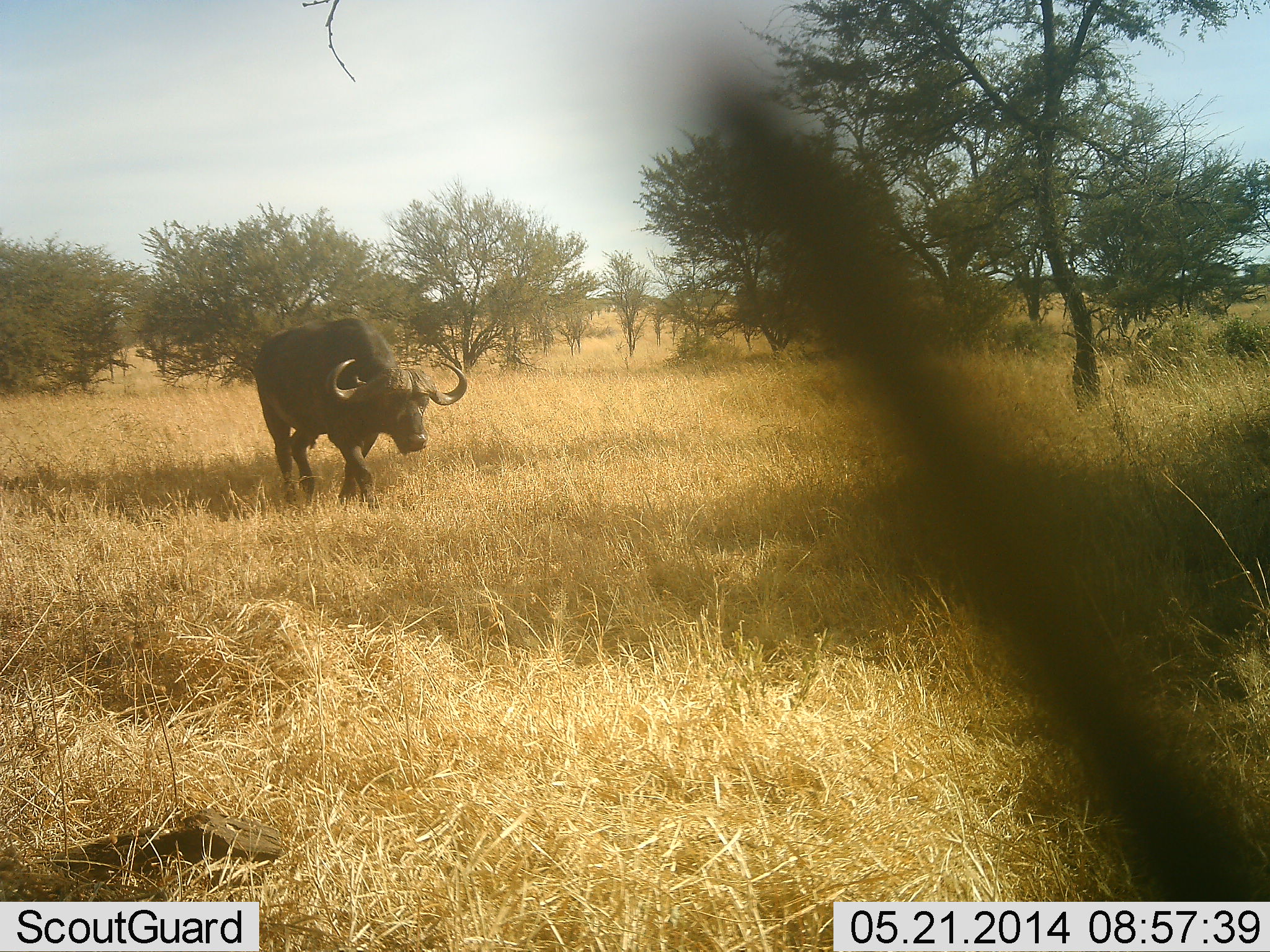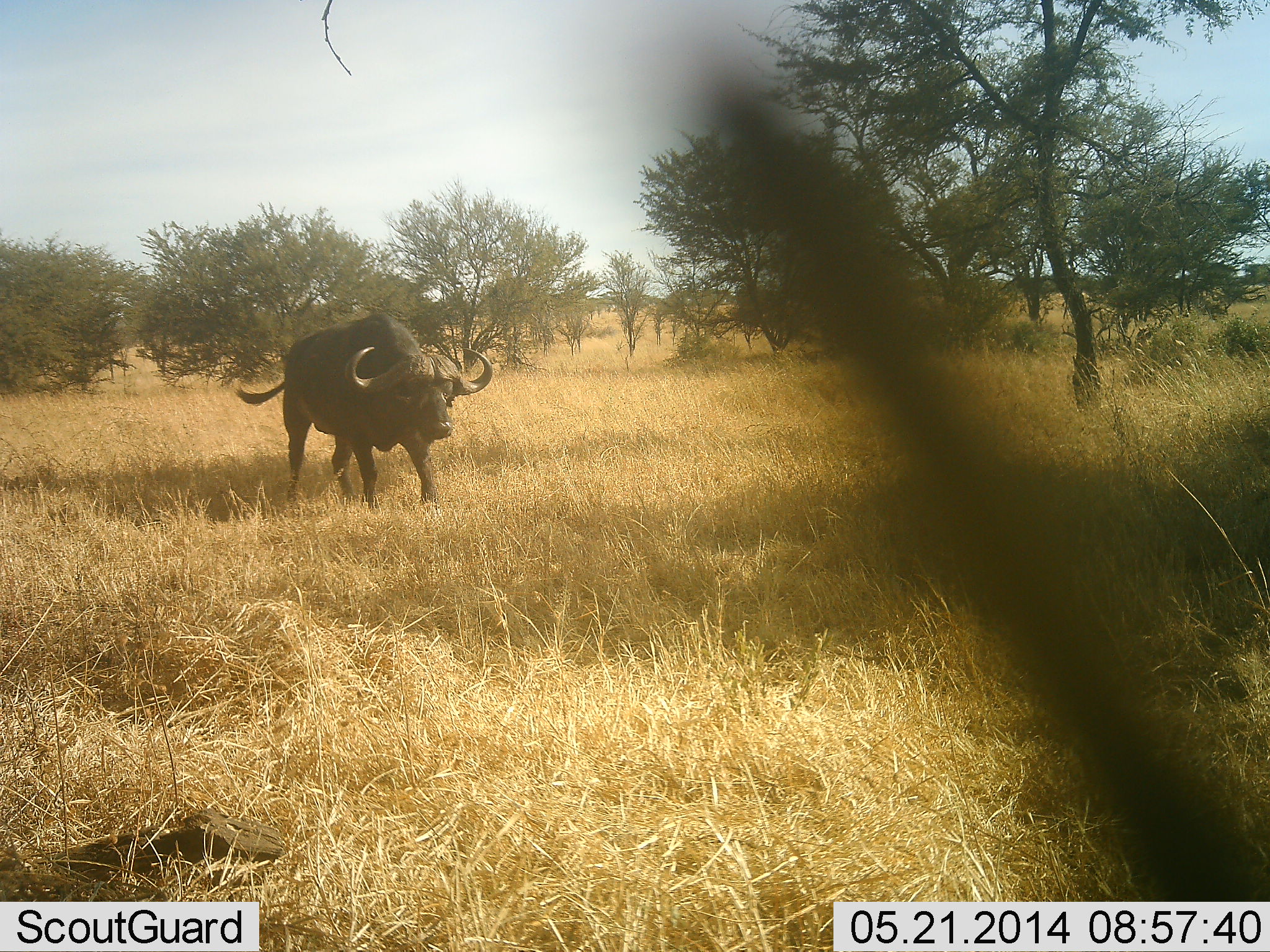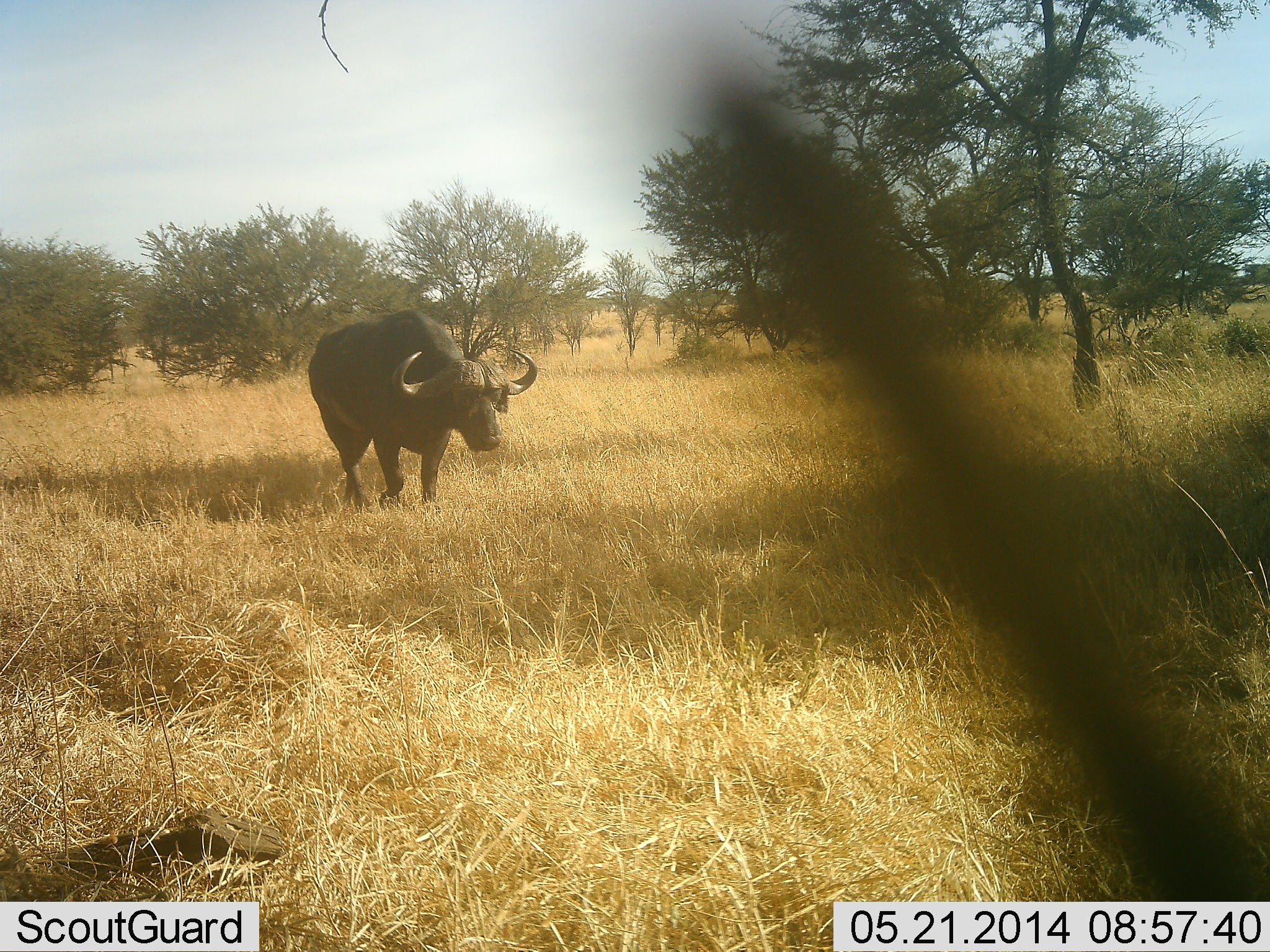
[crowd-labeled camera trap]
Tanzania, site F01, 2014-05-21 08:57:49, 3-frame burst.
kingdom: Animalia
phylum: Chordata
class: Mammalia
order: Artiodactyla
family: Bovidae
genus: Syncerus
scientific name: Syncerus caffer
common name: cape buffalo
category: buffalo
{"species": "buffalo (cape buffalo) (Syncerus caffer)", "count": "1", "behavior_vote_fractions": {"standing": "10%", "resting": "0%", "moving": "100%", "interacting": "0%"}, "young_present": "0%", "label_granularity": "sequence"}